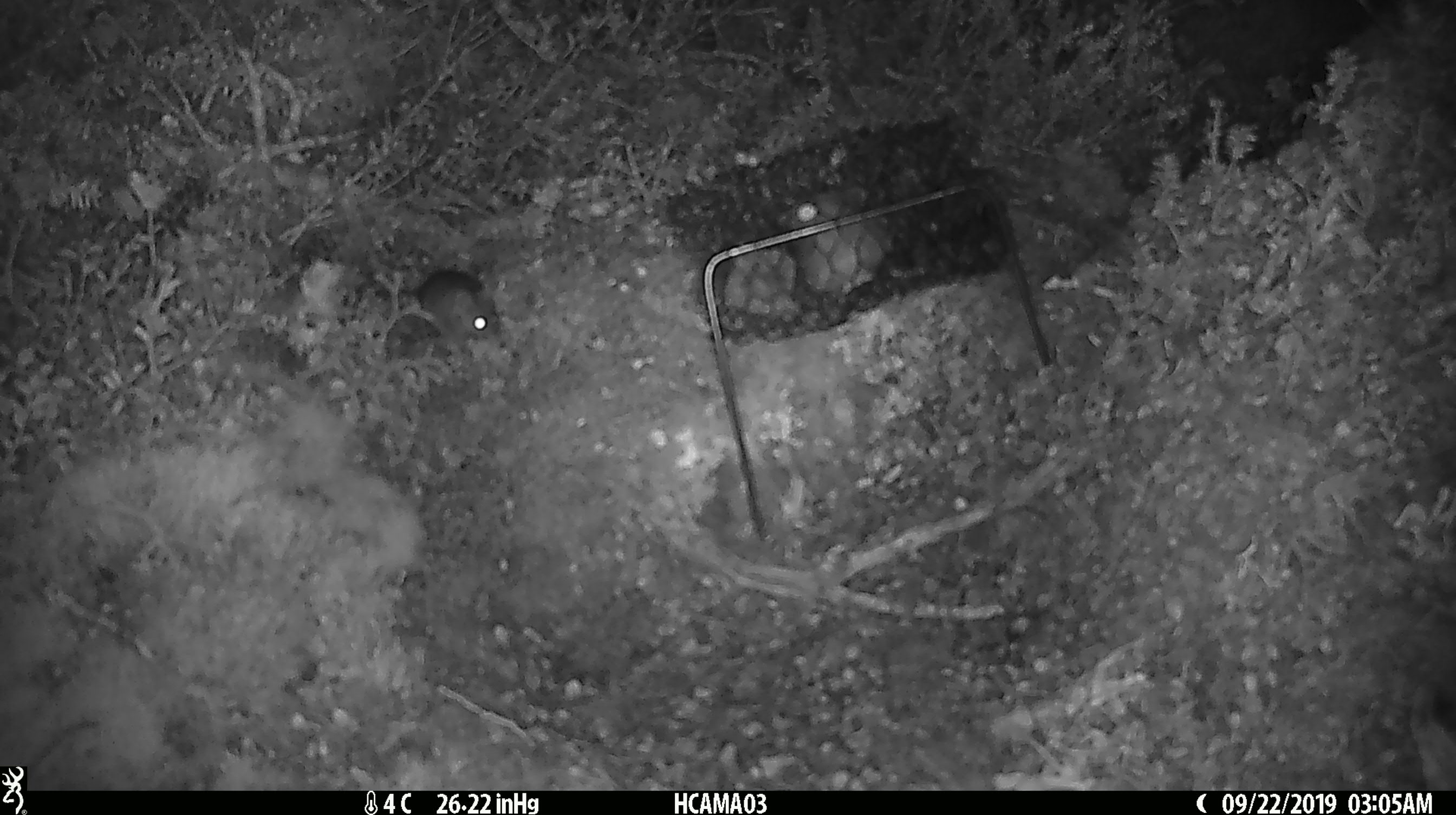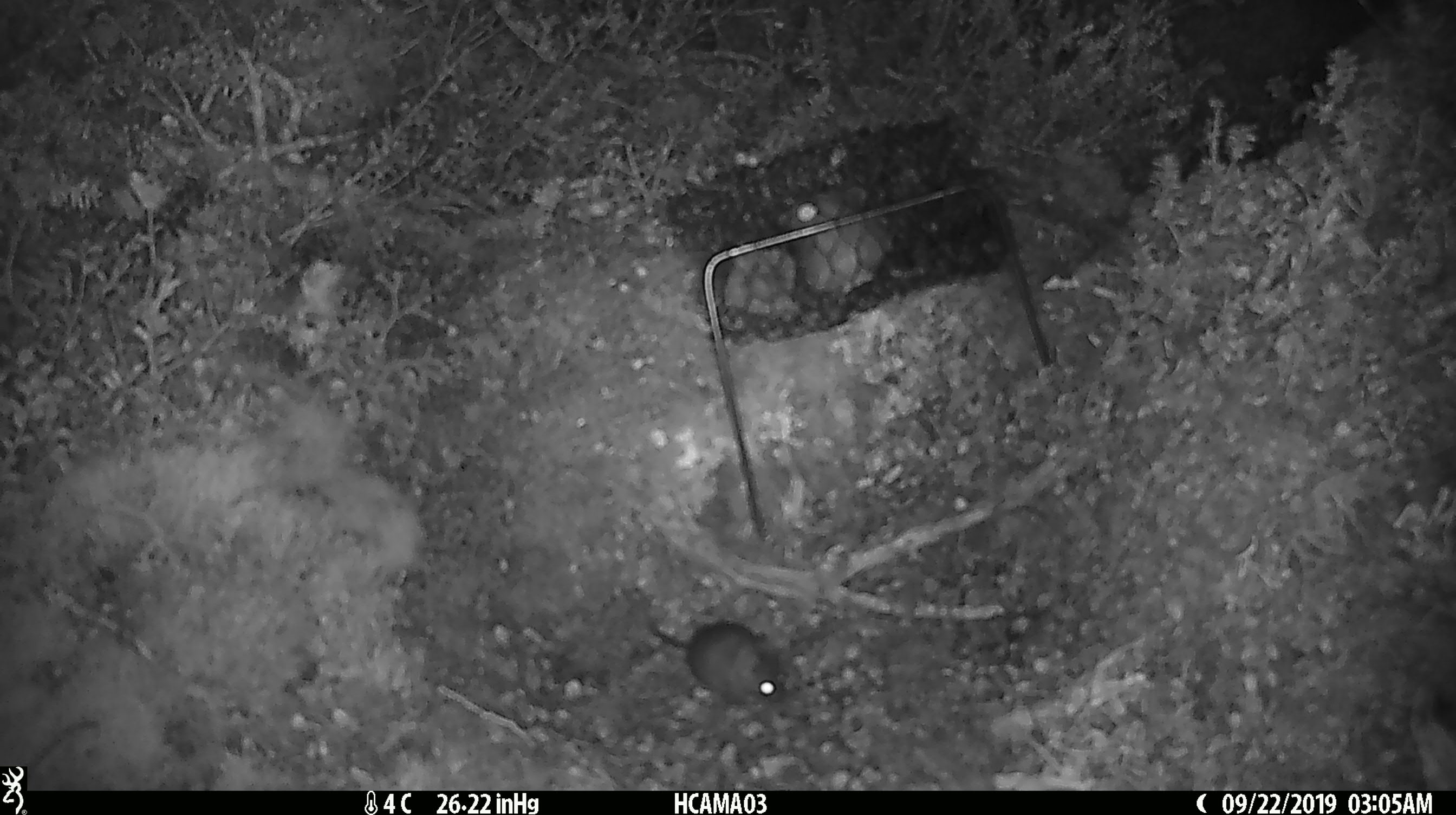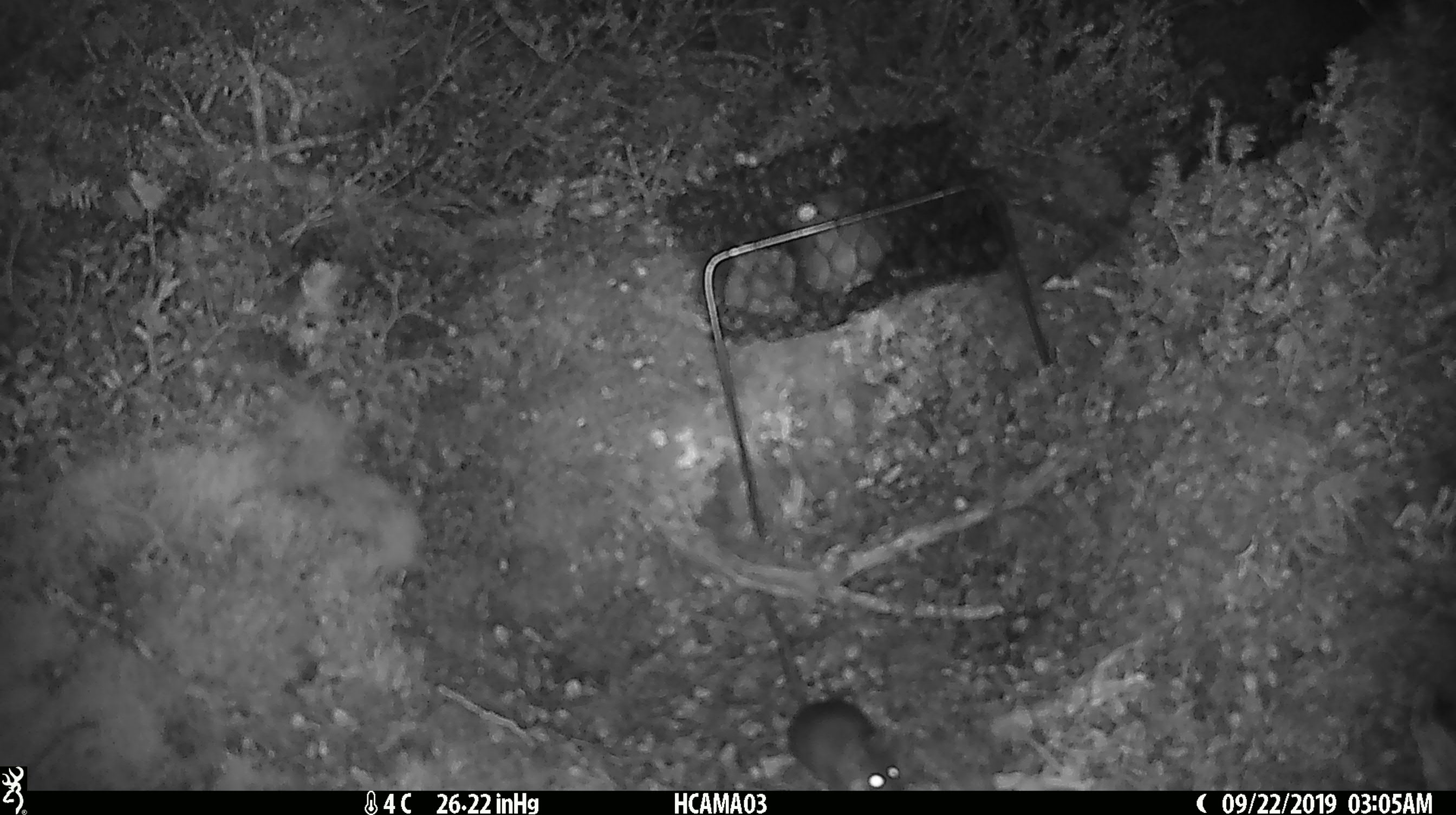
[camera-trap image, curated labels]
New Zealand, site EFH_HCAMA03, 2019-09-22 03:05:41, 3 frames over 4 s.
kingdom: Animalia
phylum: Chordata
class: Mammalia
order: Rodentia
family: Muridae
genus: Mus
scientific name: Mus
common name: mouse